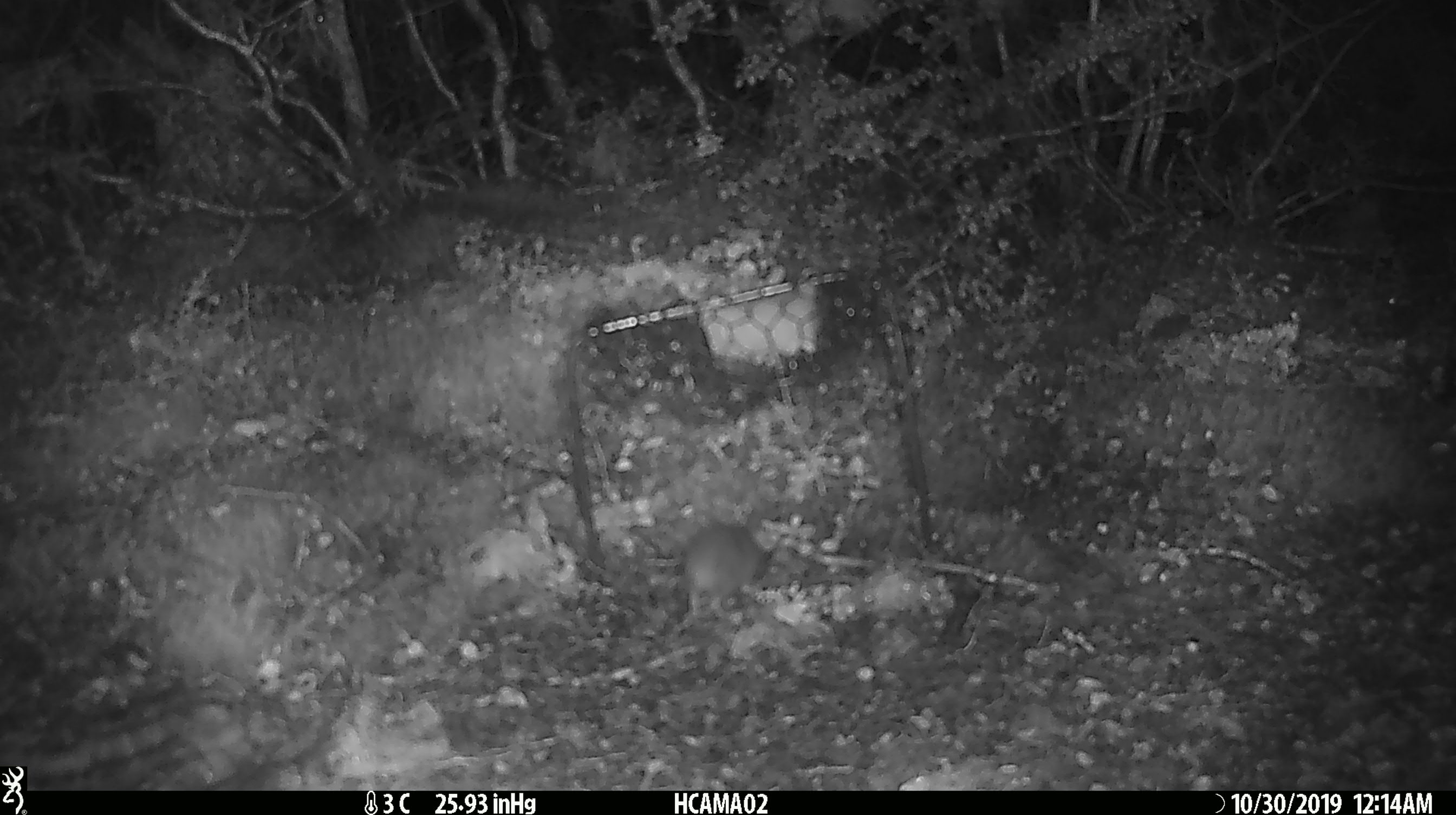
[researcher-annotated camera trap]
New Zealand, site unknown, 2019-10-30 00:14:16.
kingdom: Animalia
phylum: Chordata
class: Mammalia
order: Rodentia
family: Muridae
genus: Mus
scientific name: Mus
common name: mouse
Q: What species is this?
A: Mouse (Mus).